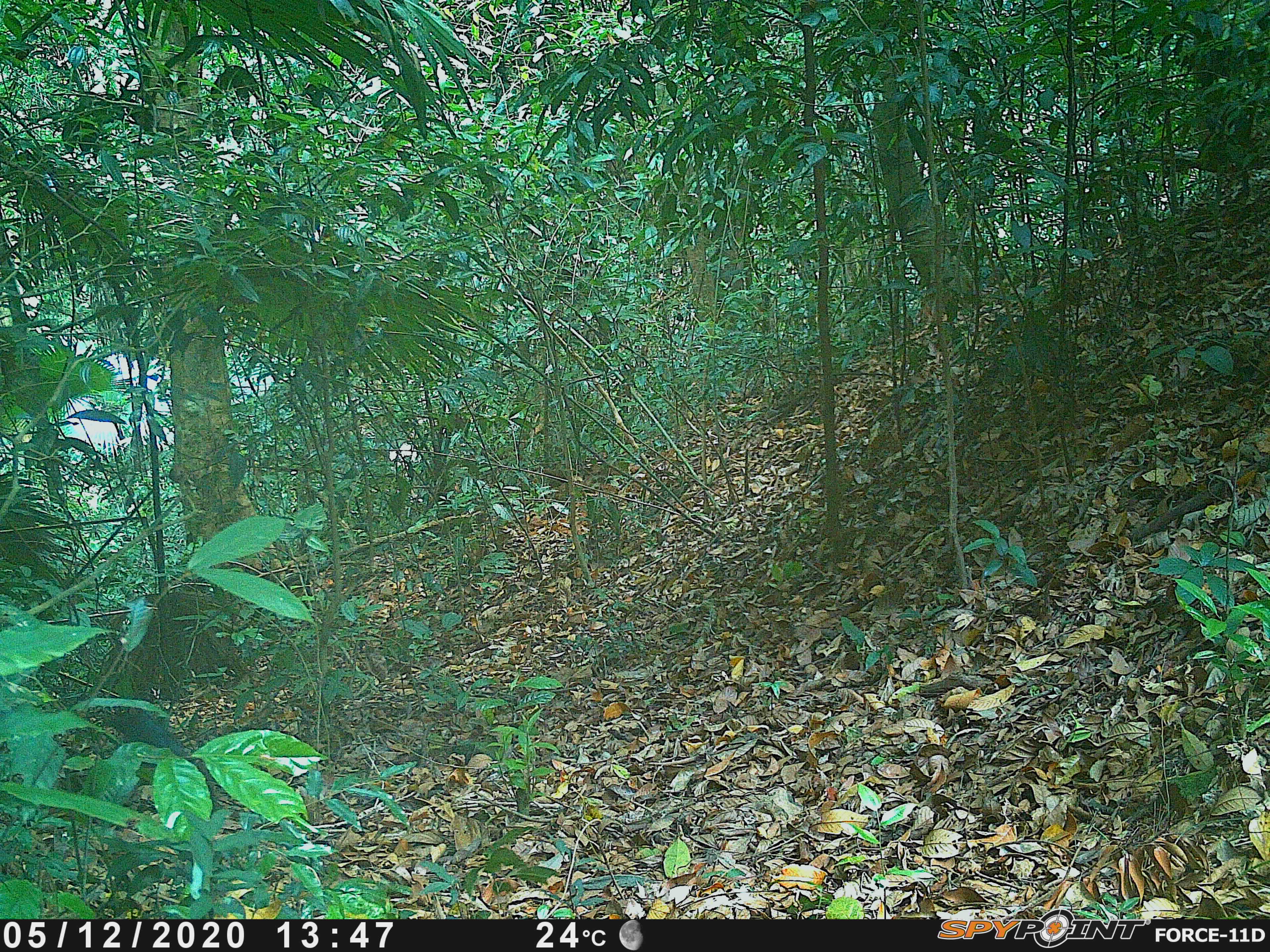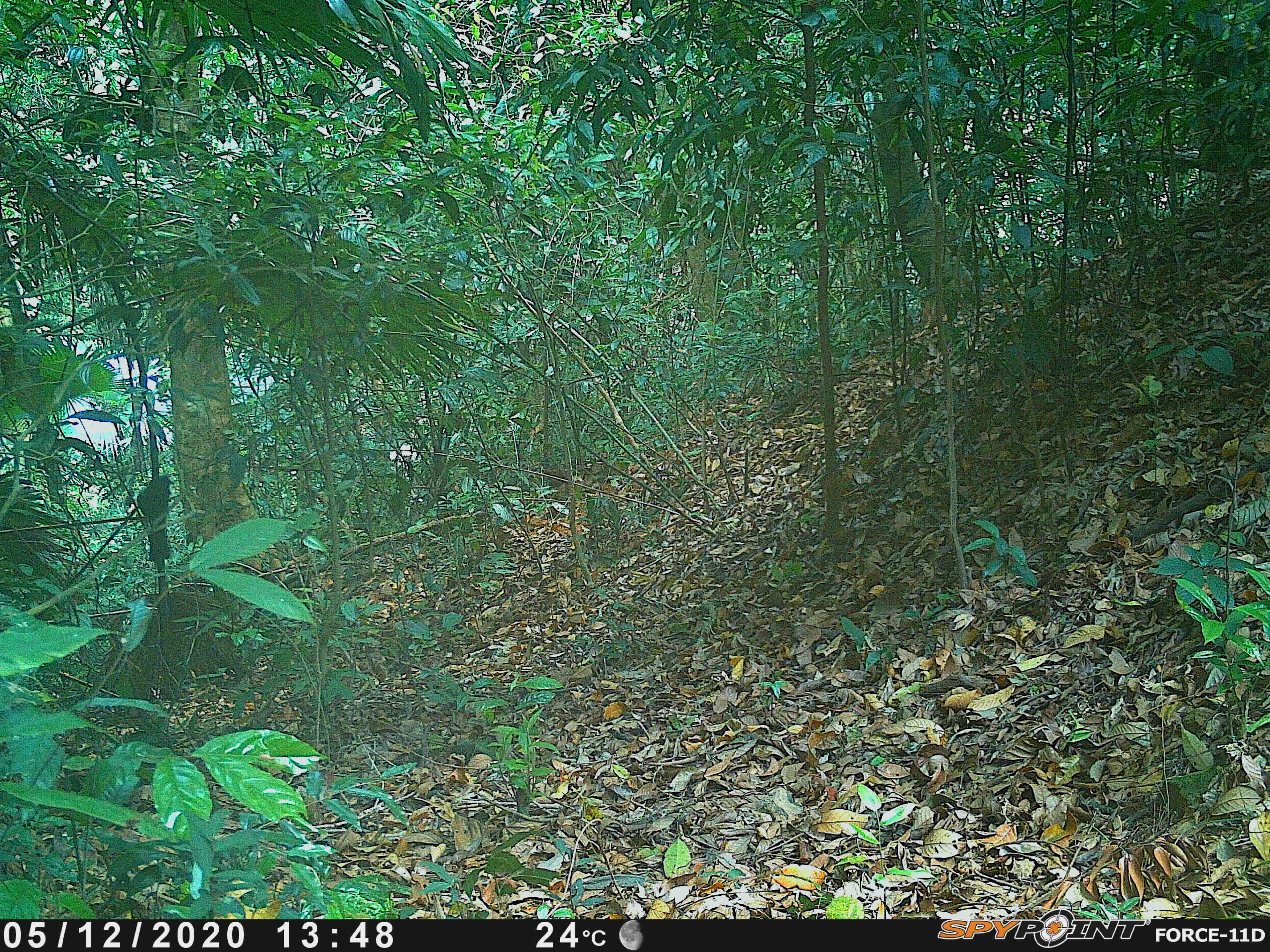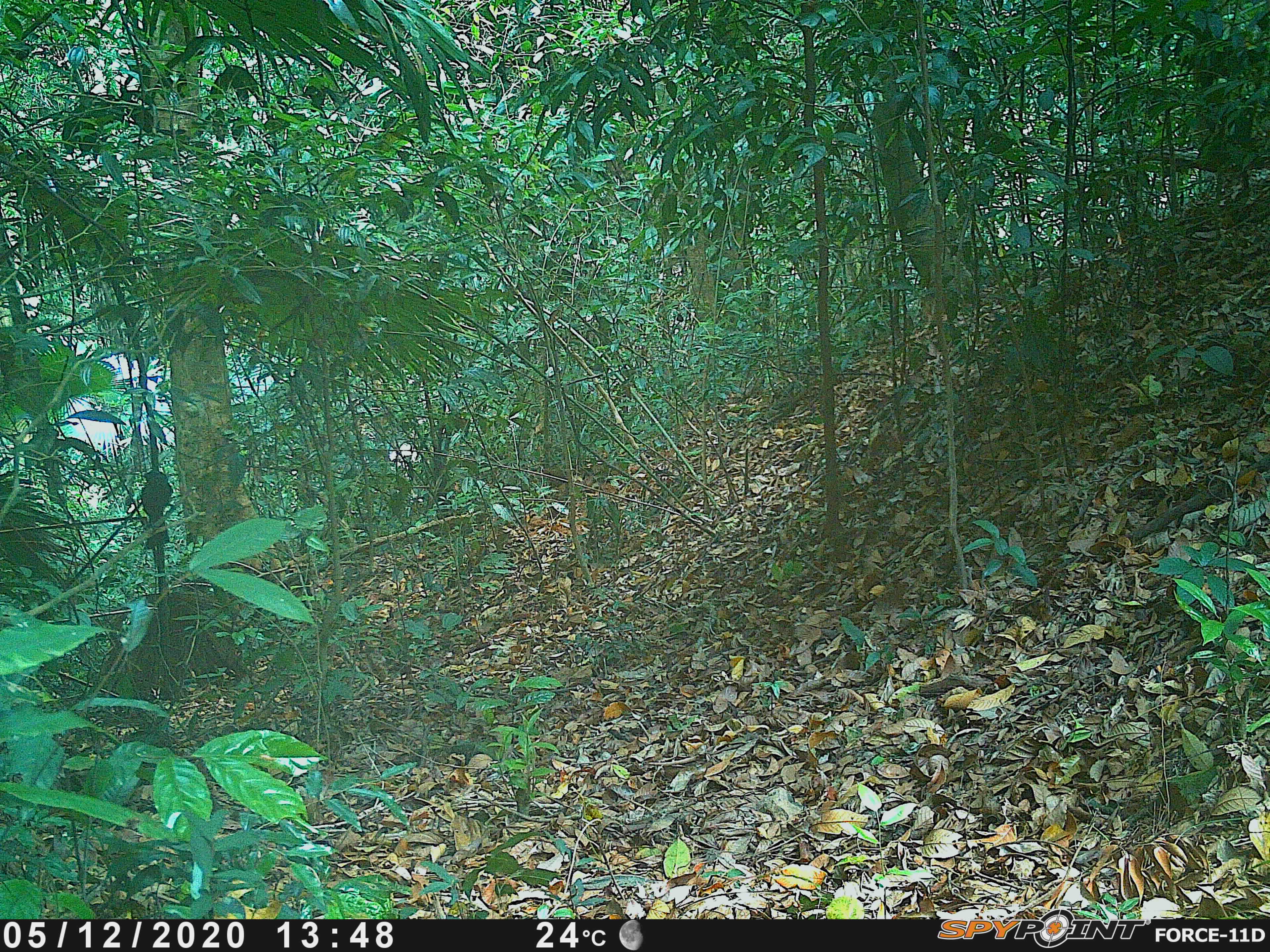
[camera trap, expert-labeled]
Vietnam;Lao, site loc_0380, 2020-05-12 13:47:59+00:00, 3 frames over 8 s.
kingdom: Animalia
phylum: Chordata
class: Aves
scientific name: Aves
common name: bird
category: unidentified bird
Unidentified bird (bird) (Aves). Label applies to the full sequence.